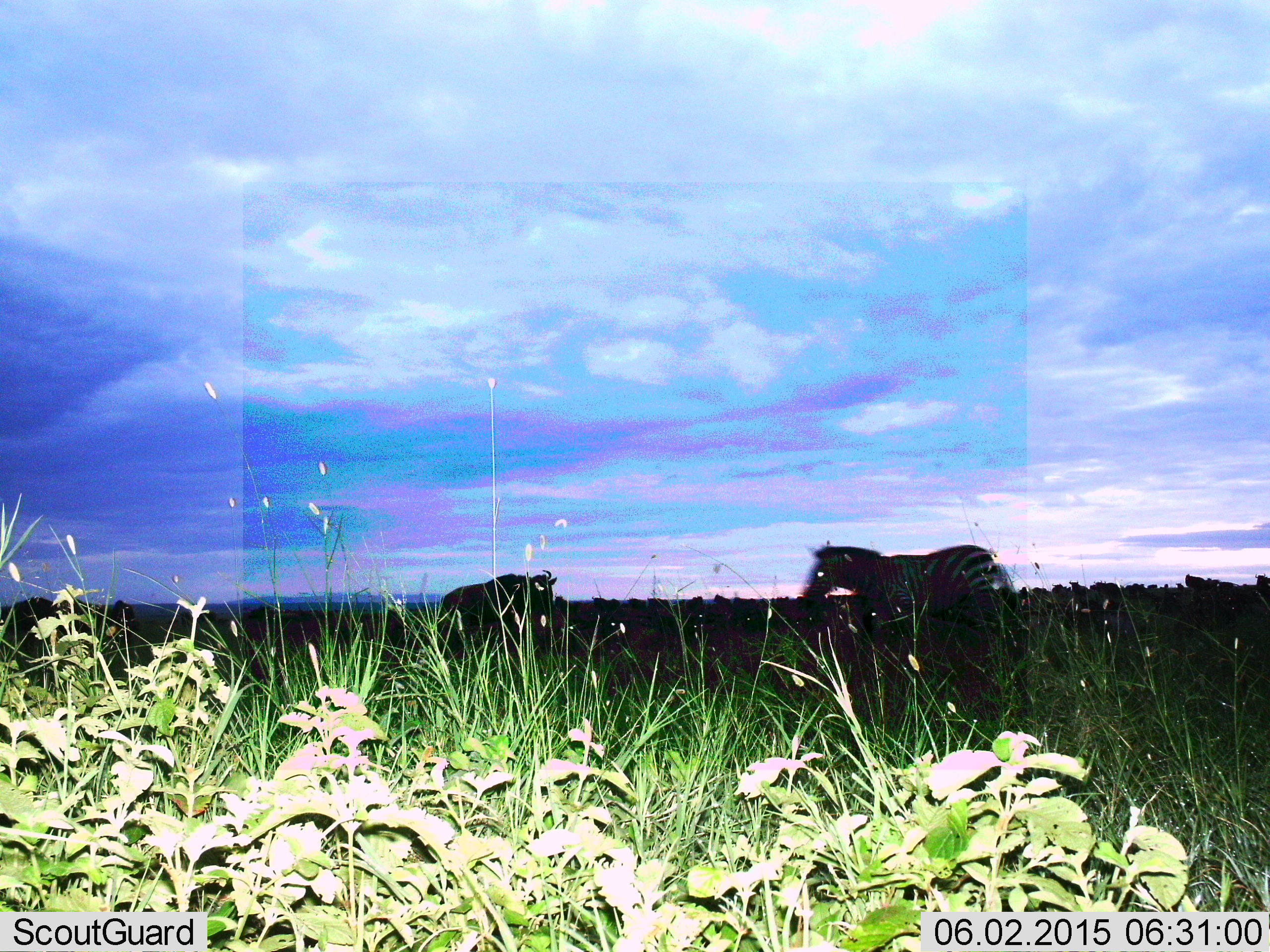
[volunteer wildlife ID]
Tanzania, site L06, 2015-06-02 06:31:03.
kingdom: Animalia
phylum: Chordata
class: Mammalia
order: Artiodactyla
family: Bovidae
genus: Connochaetes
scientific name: Connochaetes taurinus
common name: blue wildebeest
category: wildebeest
Wildebeest (blue wildebeest) (Connochaetes taurinus), count 1. Behavior (volunteer vote fractions): standing 80%, resting 0%, moving 40%, interacting 0%. Young present (vote fraction): 0%. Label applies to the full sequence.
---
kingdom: Animalia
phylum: Chordata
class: Mammalia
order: Perissodactyla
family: Equidae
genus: Equus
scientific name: Equus quagga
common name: plains zebra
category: zebra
Zebra (plains zebra) (Equus quagga), count 1. Behavior (volunteer vote fractions): standing 44%, resting 0%, moving 56%, interacting 0%. Young present (vote fraction): 0%. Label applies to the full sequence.